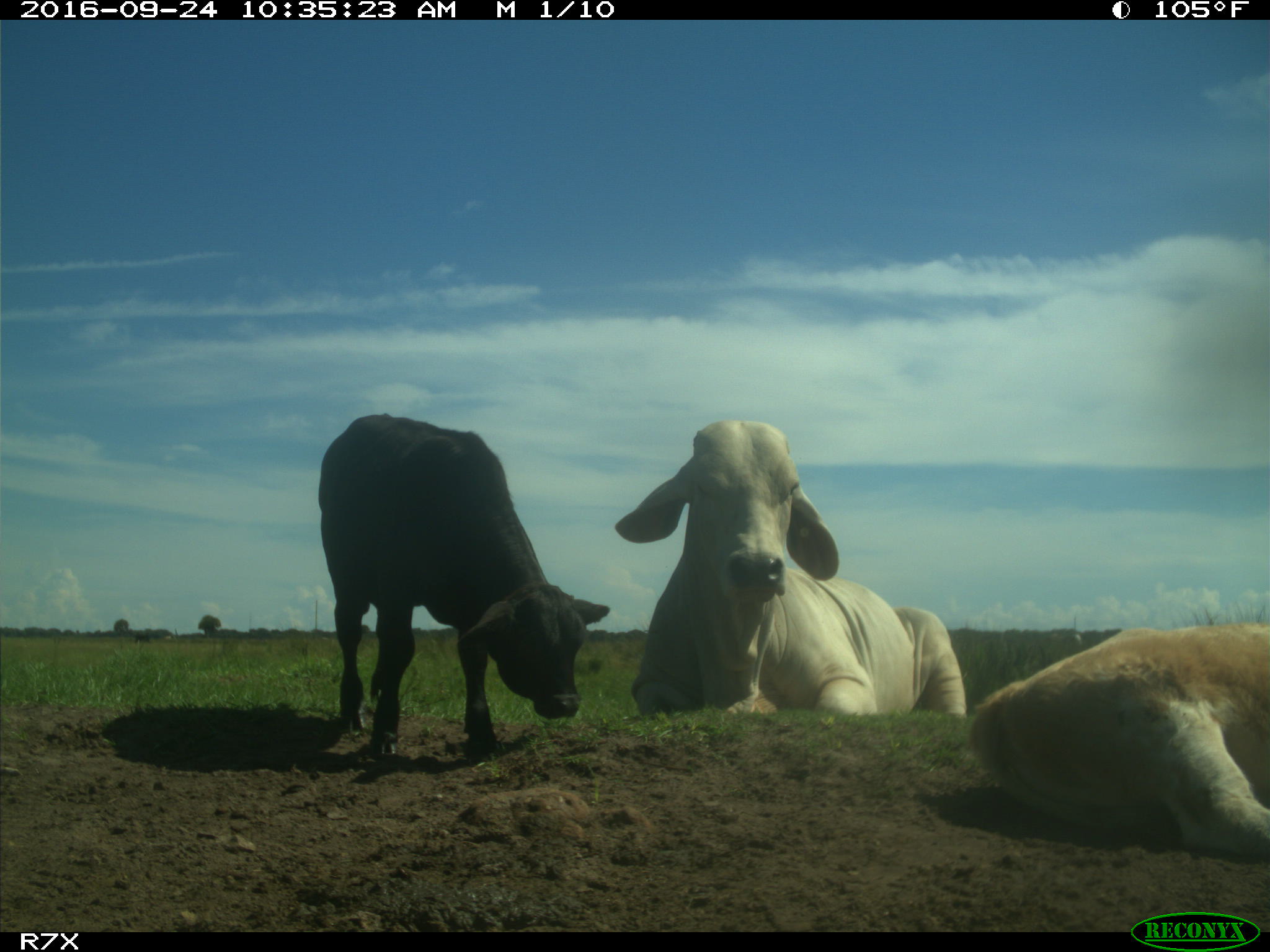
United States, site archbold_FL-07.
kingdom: Animalia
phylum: Chordata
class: Mammalia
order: Artiodactyla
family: Bovidae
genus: Bos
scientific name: Bos taurus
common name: domestic cow